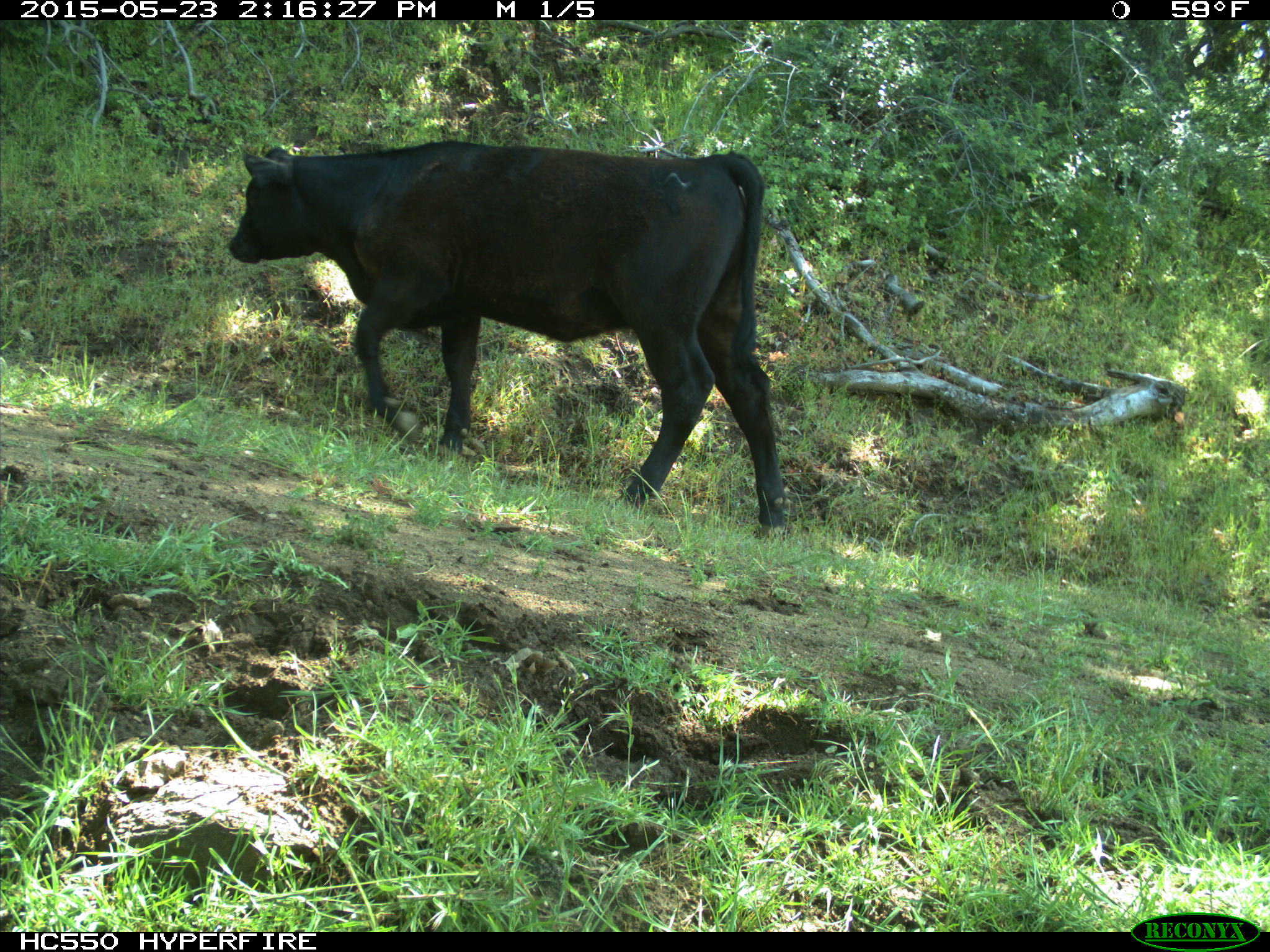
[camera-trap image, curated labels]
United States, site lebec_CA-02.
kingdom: Animalia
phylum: Chordata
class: Mammalia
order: Artiodactyla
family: Bovidae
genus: Bos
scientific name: Bos taurus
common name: domestic cow